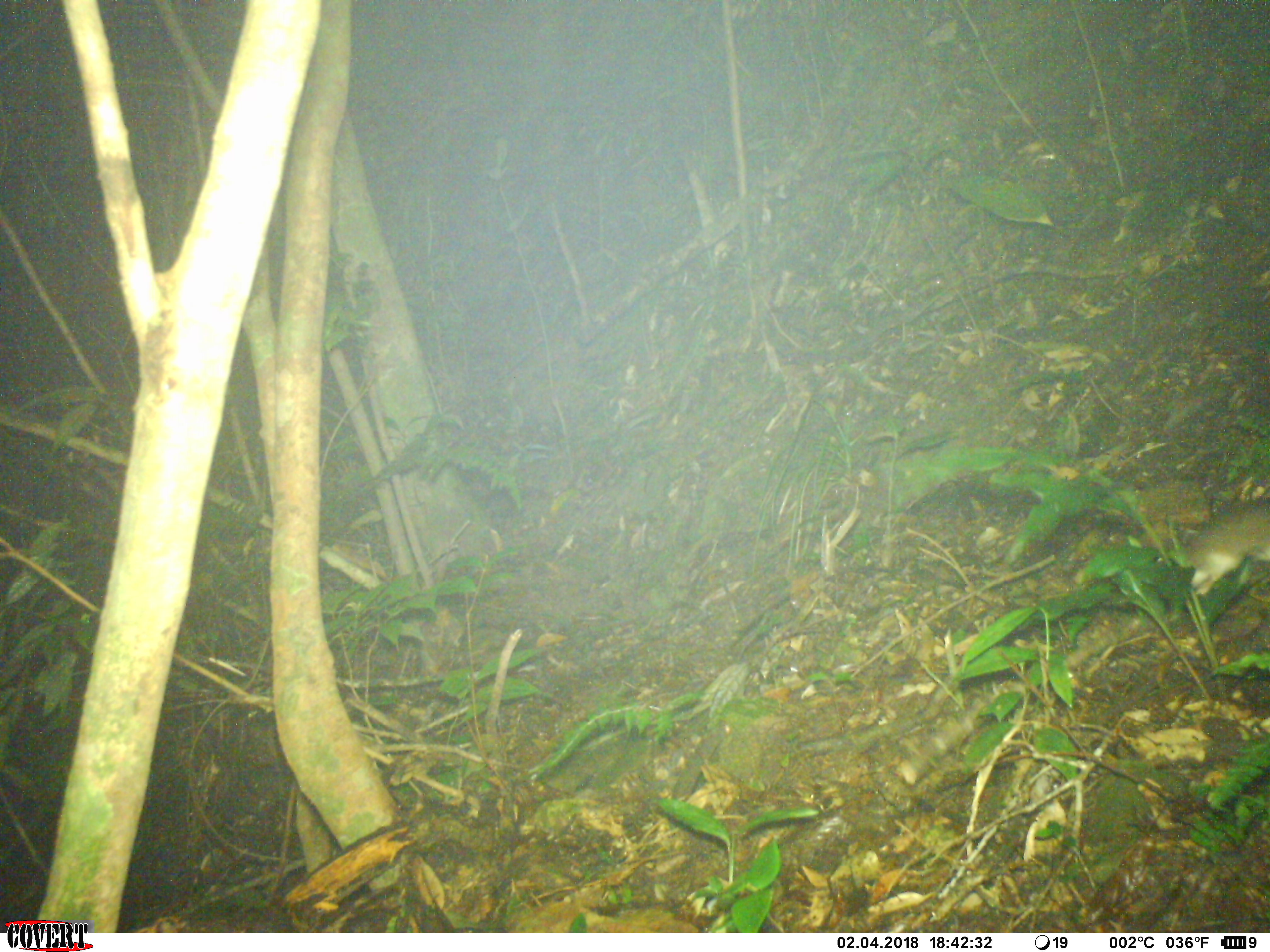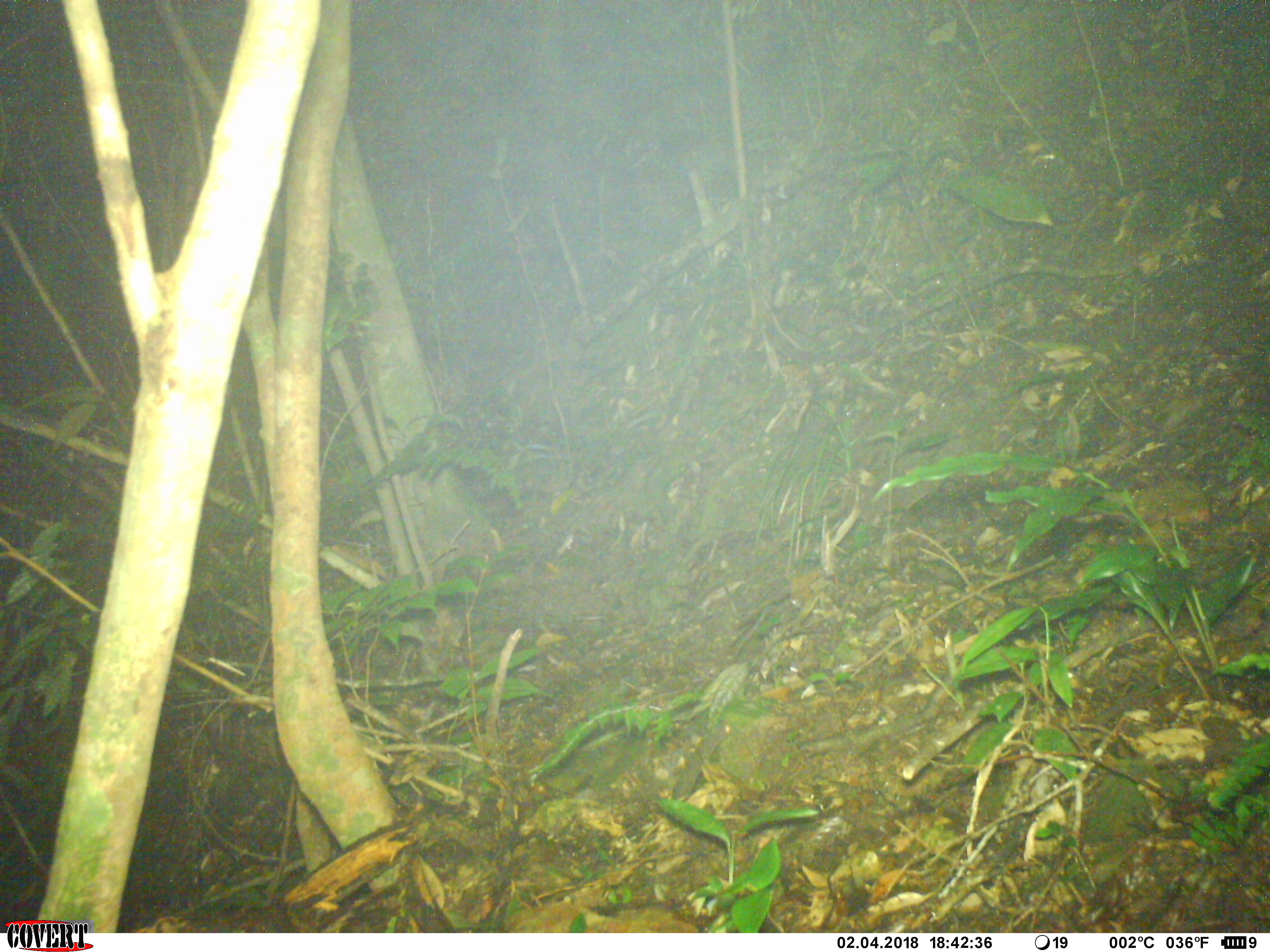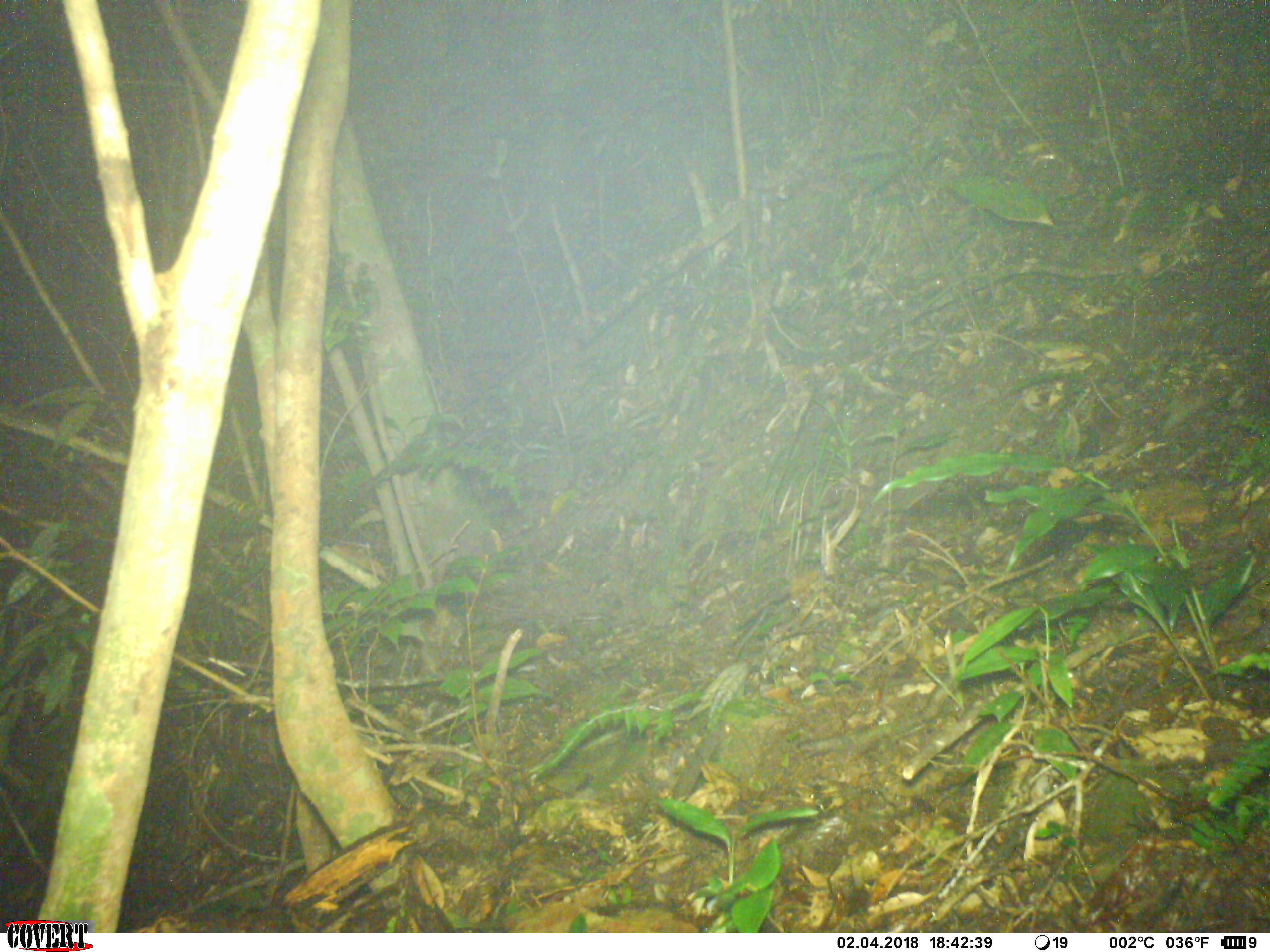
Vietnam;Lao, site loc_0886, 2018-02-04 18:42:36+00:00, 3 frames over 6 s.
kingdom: Animalia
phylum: Chordata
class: Mammalia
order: Rodentia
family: Muridae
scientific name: Muridae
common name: old-world mice and rats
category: unidentified murid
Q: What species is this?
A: Unidentified murid (old-world mice and rats) (Muridae).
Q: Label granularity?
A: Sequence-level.